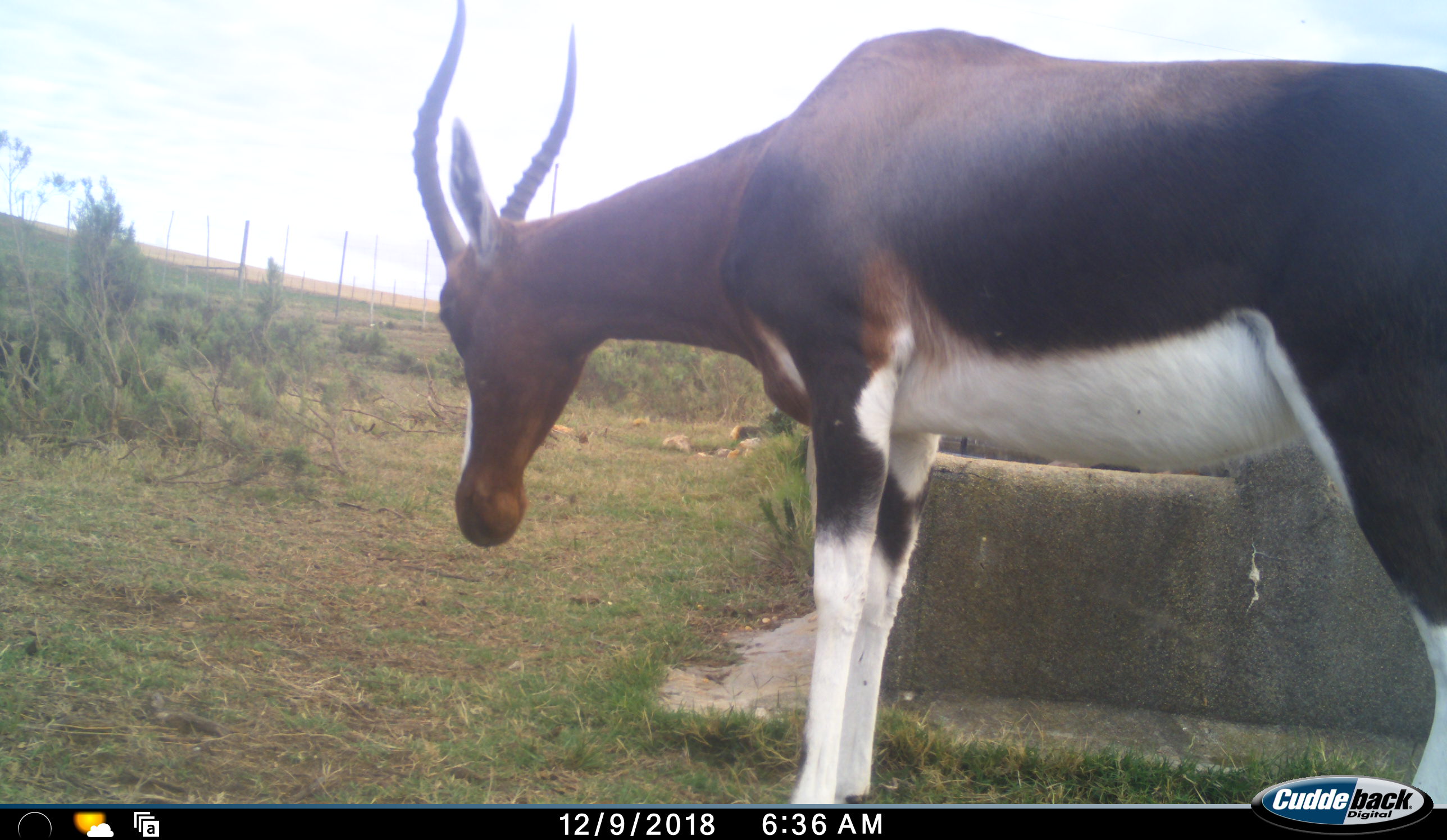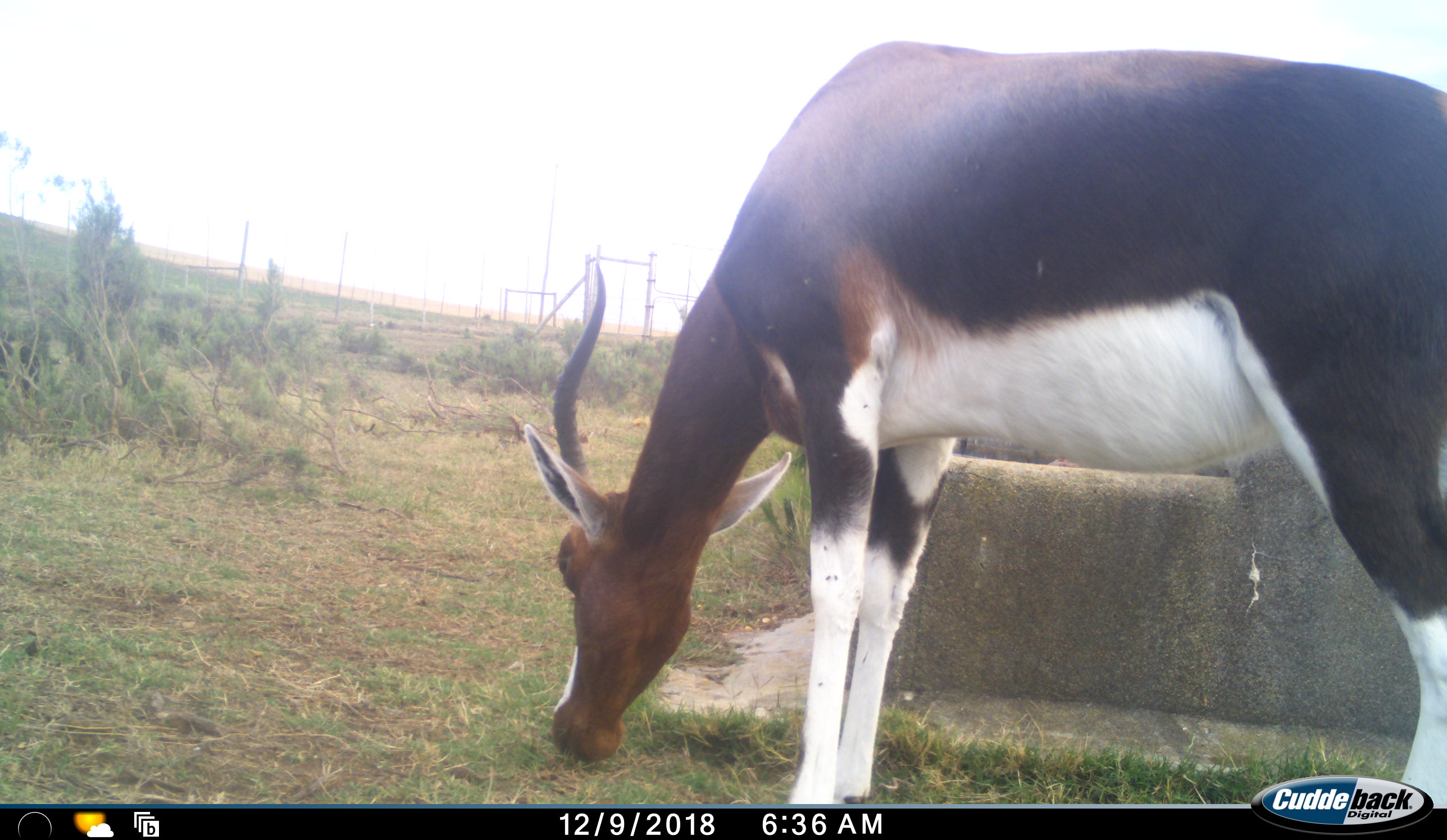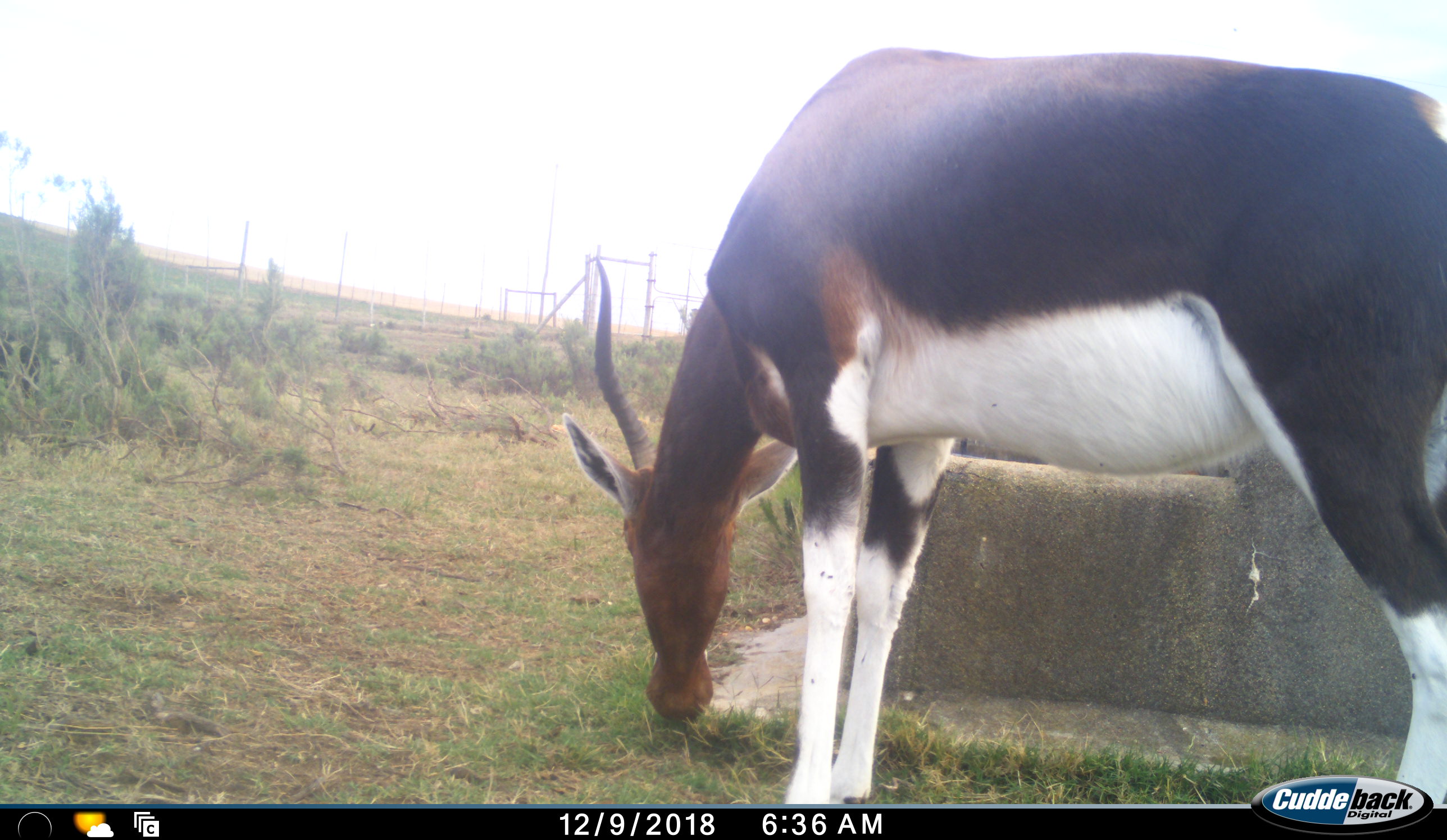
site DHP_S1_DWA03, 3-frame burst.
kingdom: Animalia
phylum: Chordata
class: Mammalia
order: Artiodactyla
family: Bovidae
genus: Damaliscus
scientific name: Damaliscus pygargus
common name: bontebok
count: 1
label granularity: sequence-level